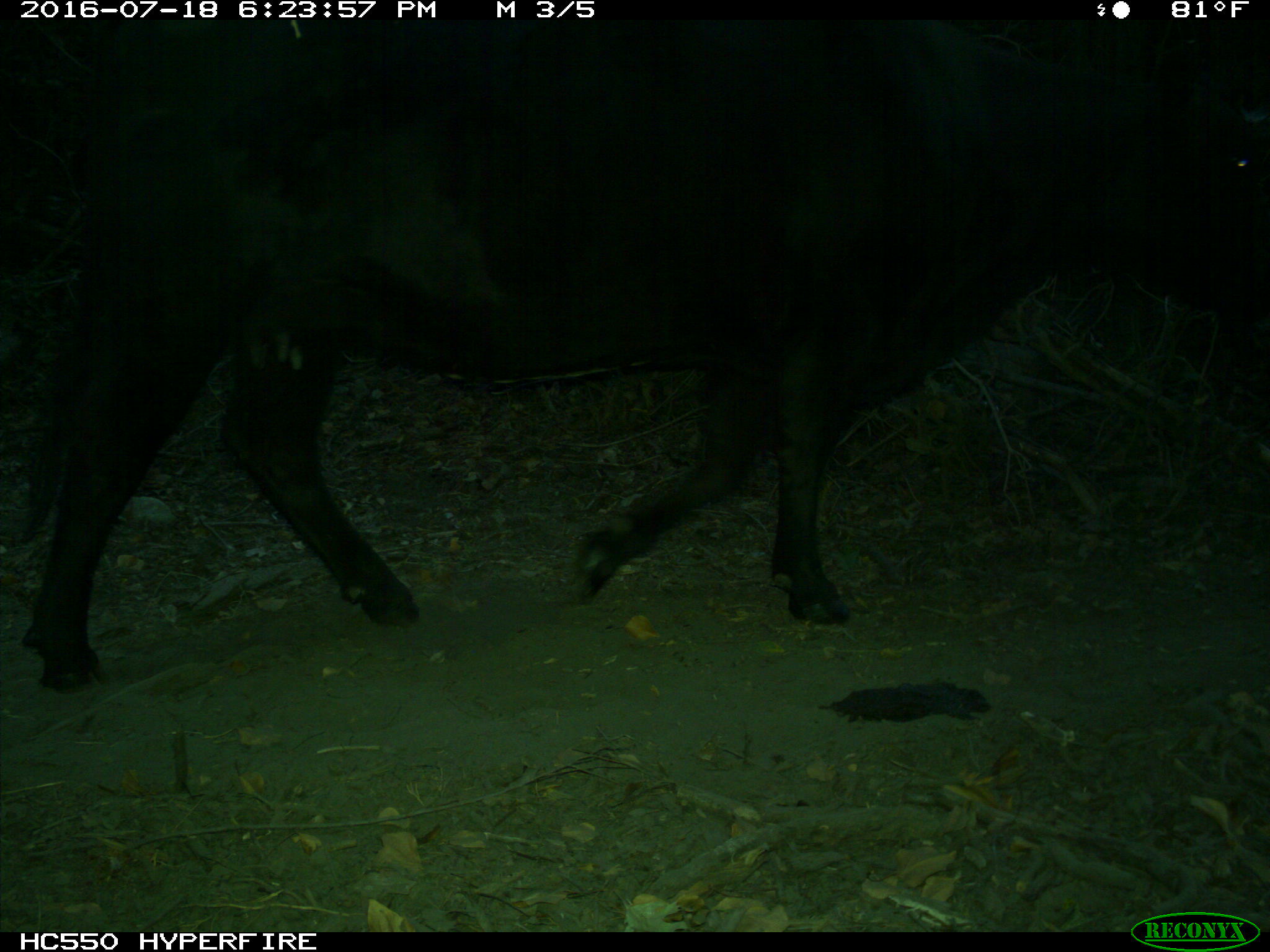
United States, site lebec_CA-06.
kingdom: Animalia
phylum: Chordata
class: Mammalia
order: Artiodactyla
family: Bovidae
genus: Bos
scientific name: Bos taurus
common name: domestic cow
Bos taurus (domestic cow).